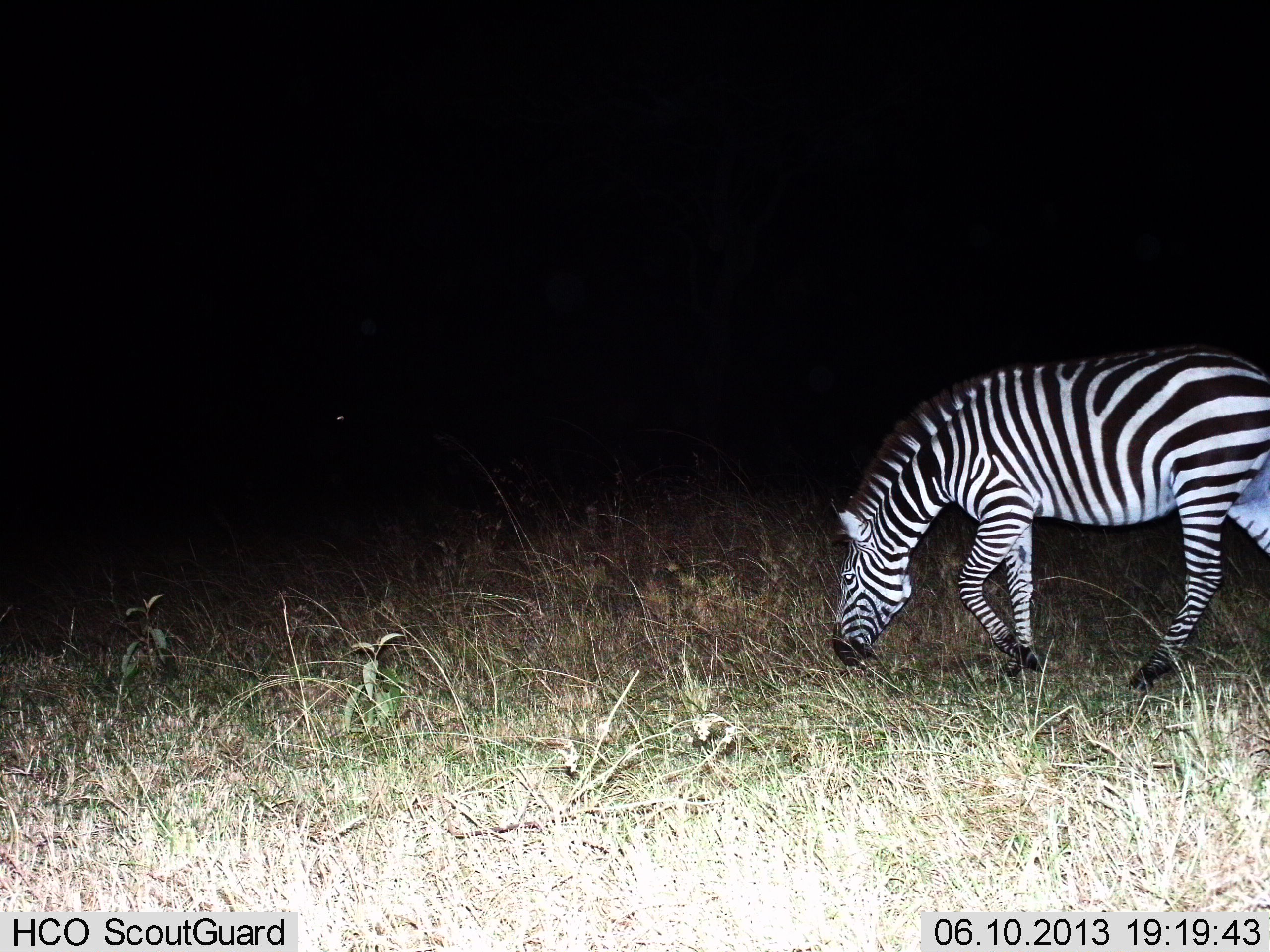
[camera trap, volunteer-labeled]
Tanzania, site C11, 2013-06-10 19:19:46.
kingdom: Animalia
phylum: Chordata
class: Mammalia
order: Perissodactyla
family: Equidae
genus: Equus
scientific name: Equus quagga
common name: plains zebra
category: zebra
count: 1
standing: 10%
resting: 2%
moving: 15%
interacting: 0%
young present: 0%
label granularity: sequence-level